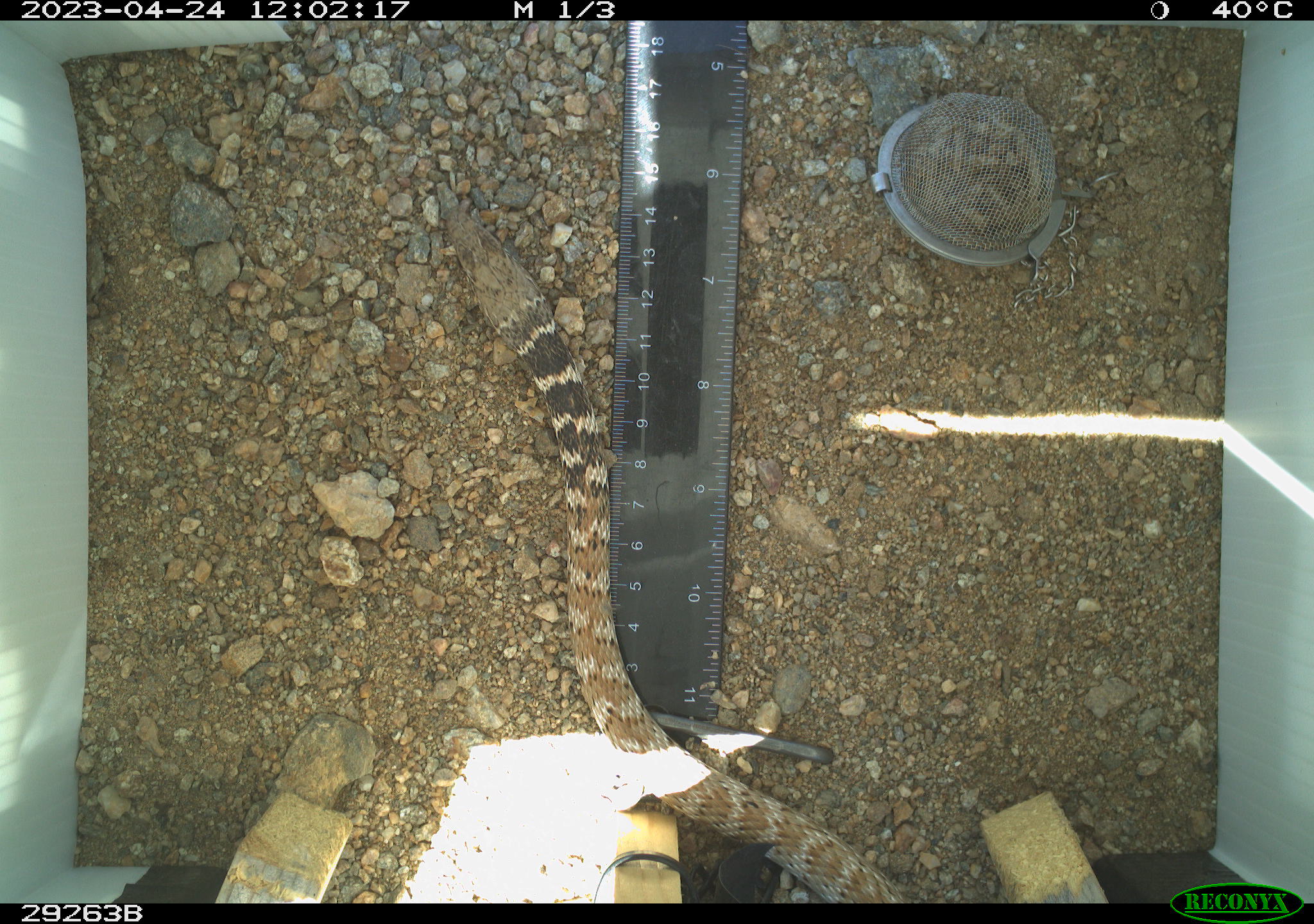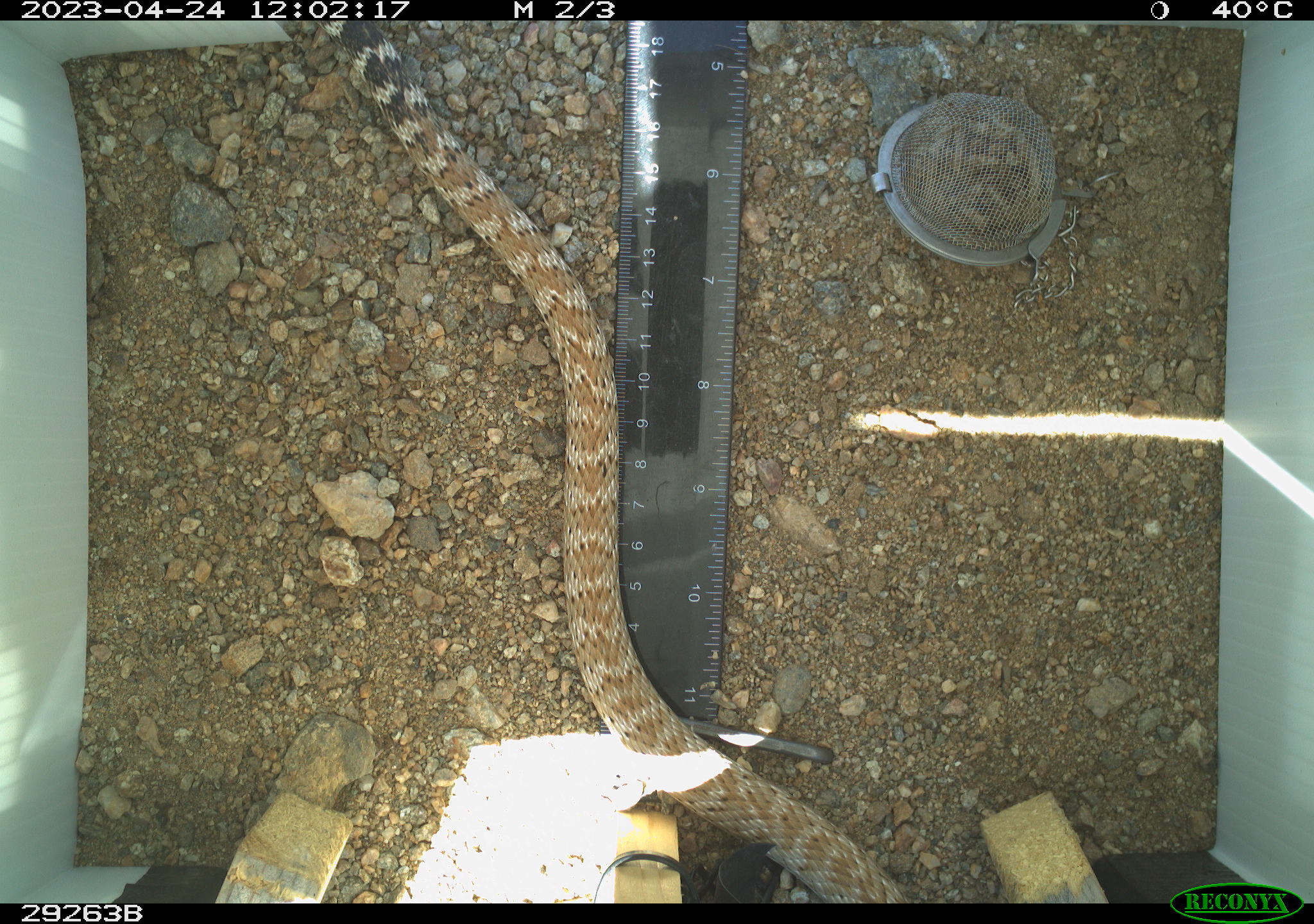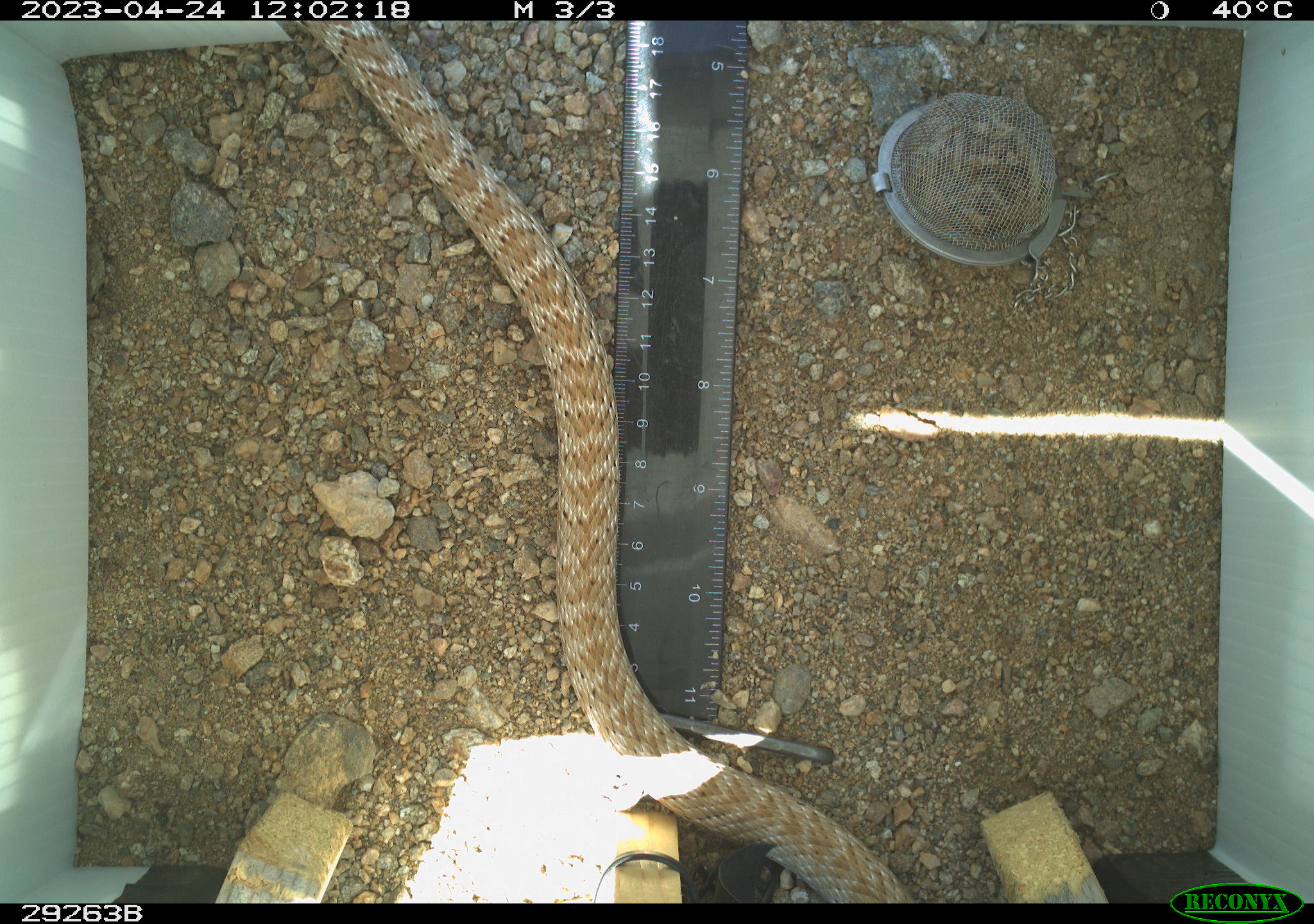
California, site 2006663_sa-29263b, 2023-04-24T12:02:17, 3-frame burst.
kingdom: Animalia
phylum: Chordata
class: Reptilia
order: Squamata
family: Colubridae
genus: Masticophis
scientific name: Masticophis flagellum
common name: coachwhip